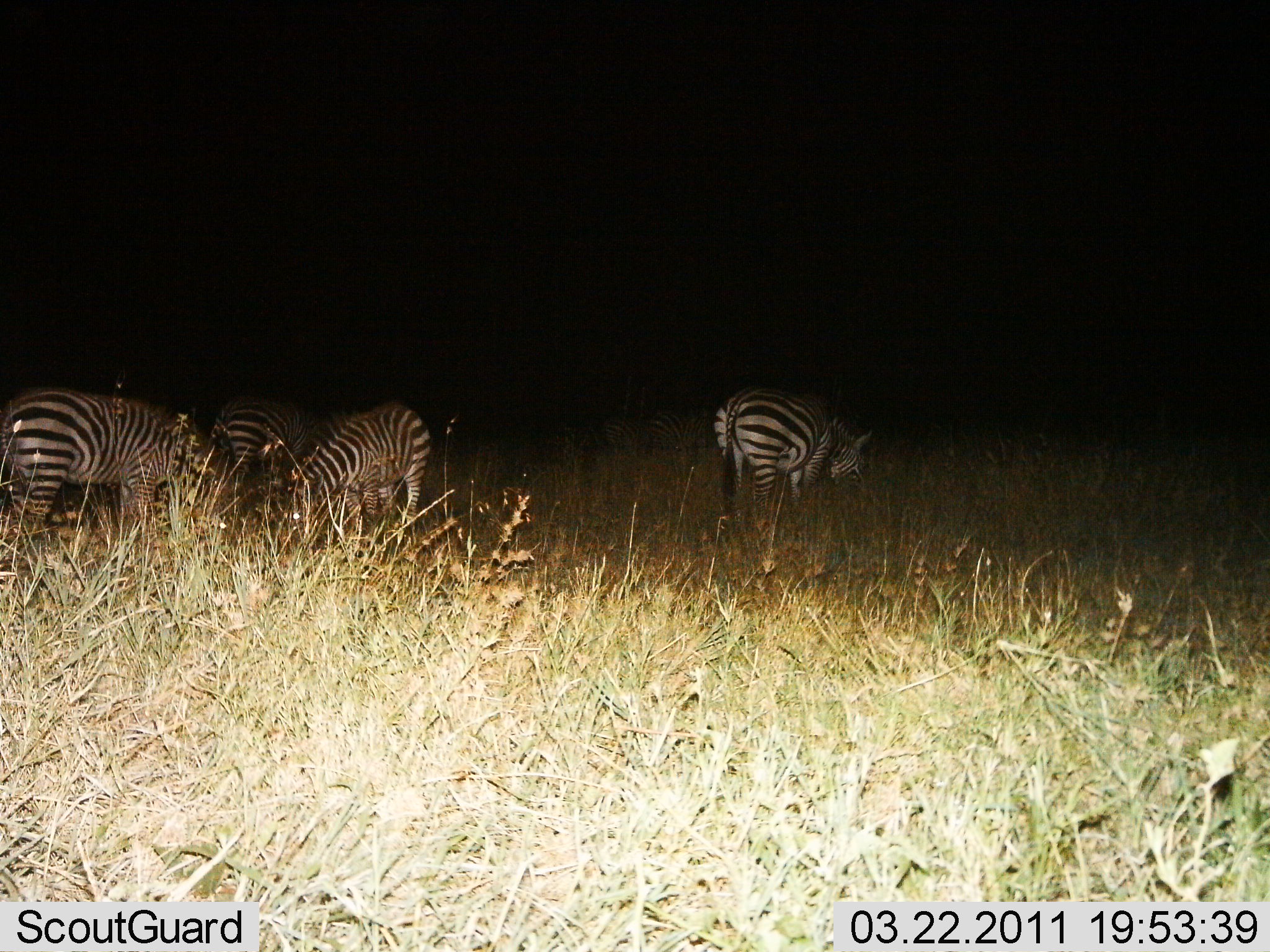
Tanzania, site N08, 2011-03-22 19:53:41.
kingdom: Animalia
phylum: Chordata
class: Mammalia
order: Perissodactyla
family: Equidae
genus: Equus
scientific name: Equus quagga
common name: plains zebra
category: zebra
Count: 4.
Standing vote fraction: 50%.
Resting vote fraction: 0%.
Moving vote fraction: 6%.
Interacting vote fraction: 0%.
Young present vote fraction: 0%.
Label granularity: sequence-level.